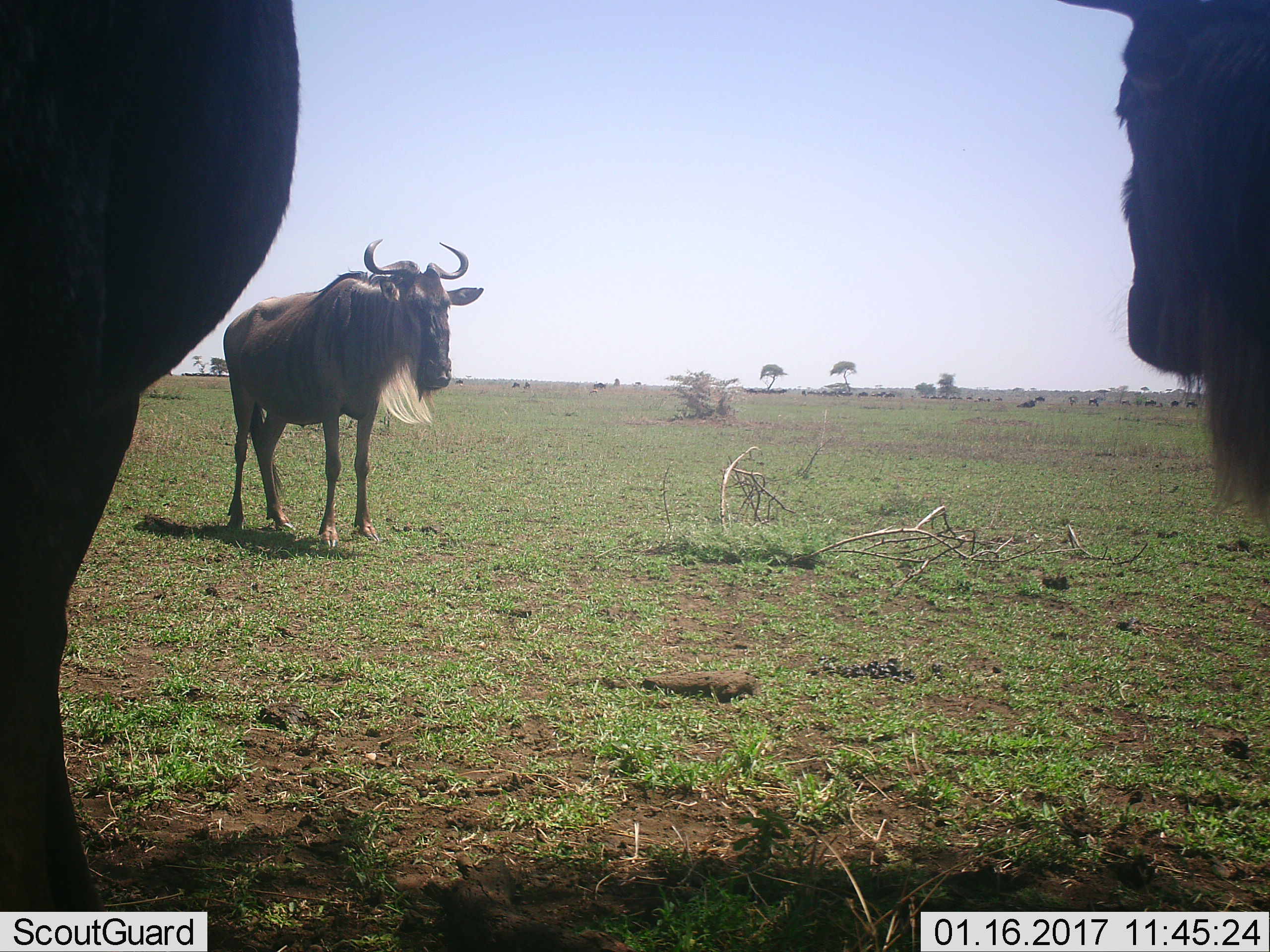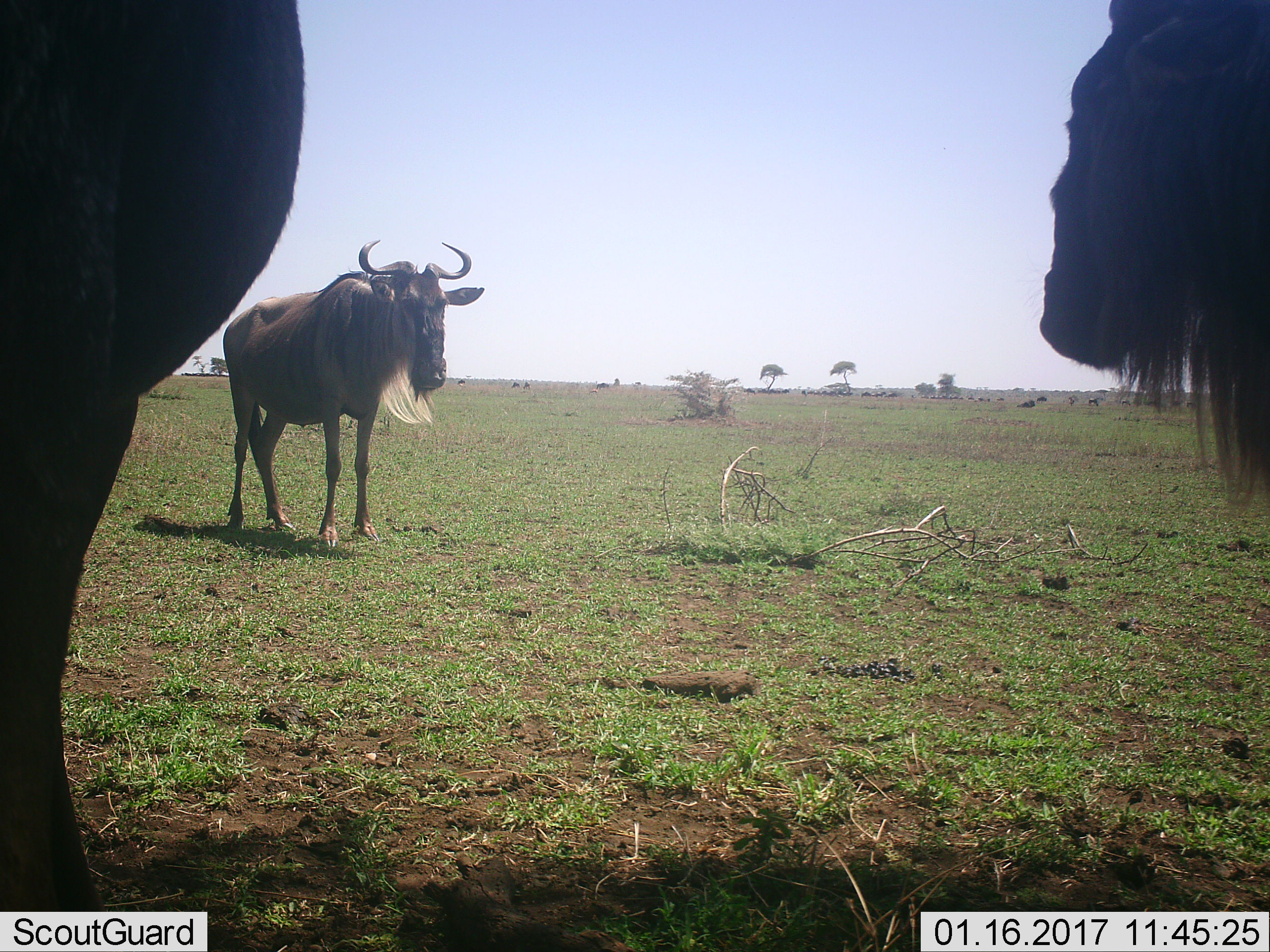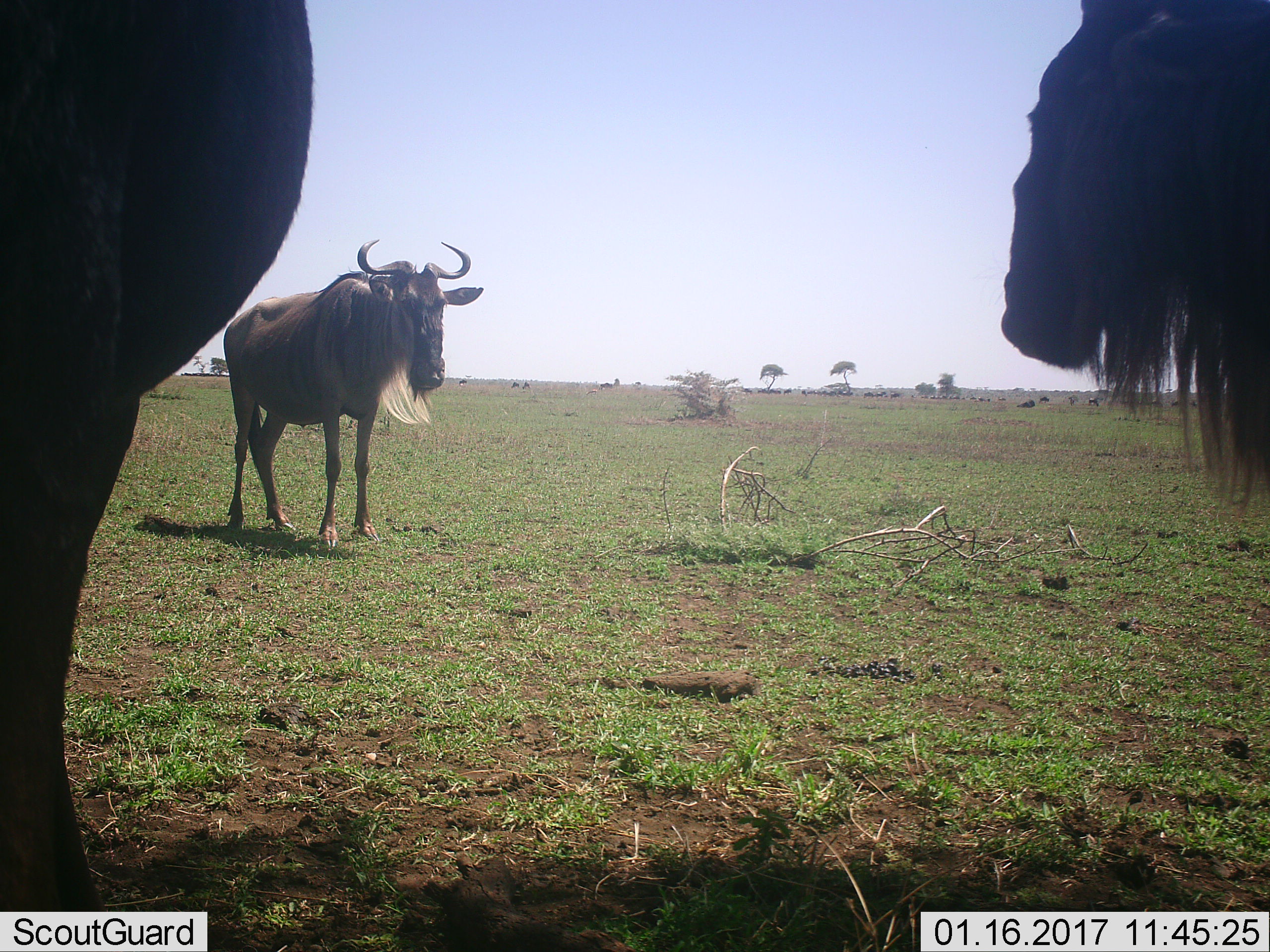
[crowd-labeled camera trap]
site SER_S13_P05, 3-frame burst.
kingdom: Animalia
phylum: Chordata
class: Mammalia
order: Artiodactyla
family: Bovidae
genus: Connochaetes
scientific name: Connochaetes taurinus taurinus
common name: blue wildebeest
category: wildebeestblue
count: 3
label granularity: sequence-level